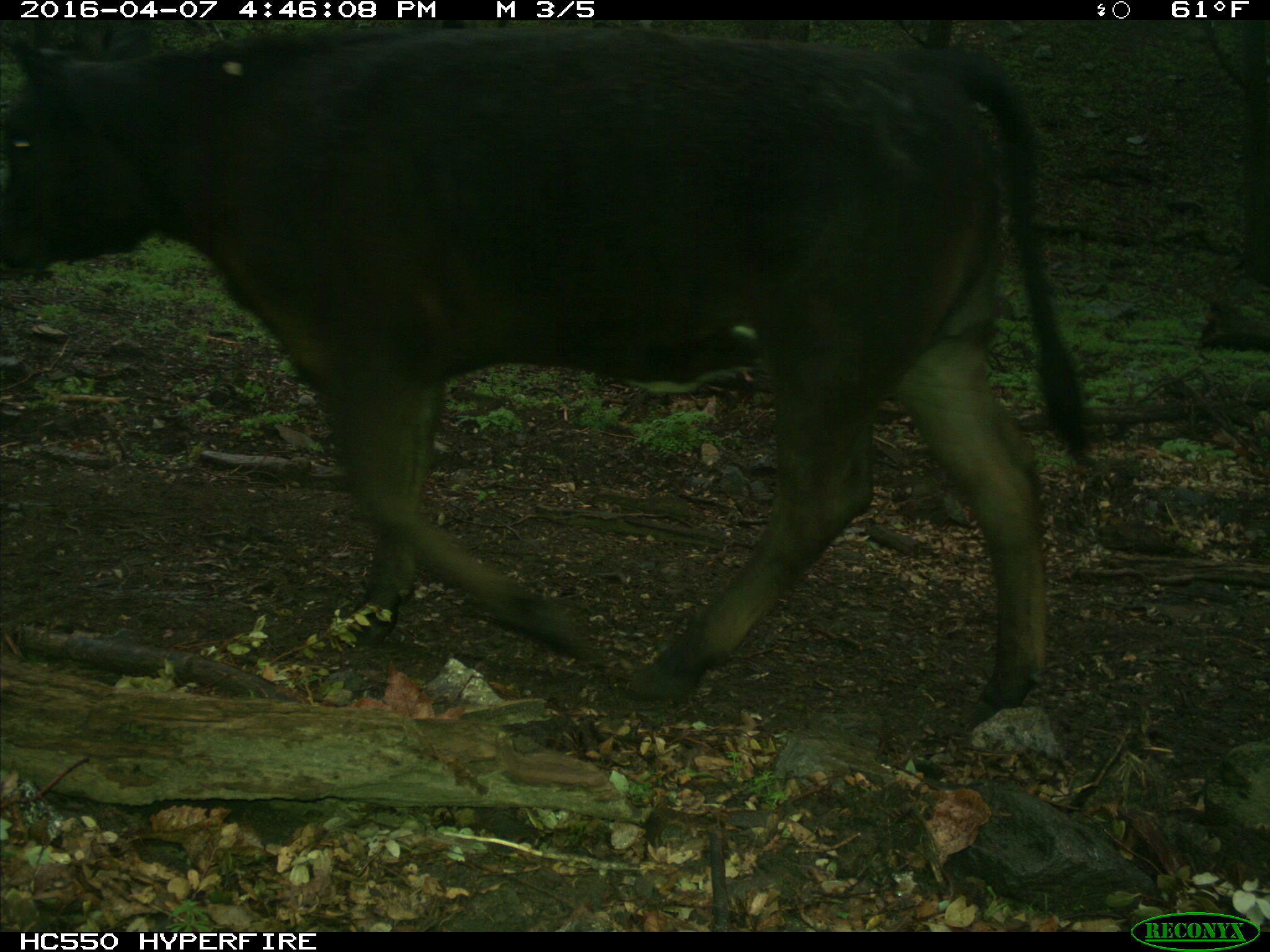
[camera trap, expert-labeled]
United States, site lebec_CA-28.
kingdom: Animalia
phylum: Chordata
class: Mammalia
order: Artiodactyla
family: Bovidae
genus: Bos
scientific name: Bos taurus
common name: domestic cow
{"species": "Bos taurus (domestic cow)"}